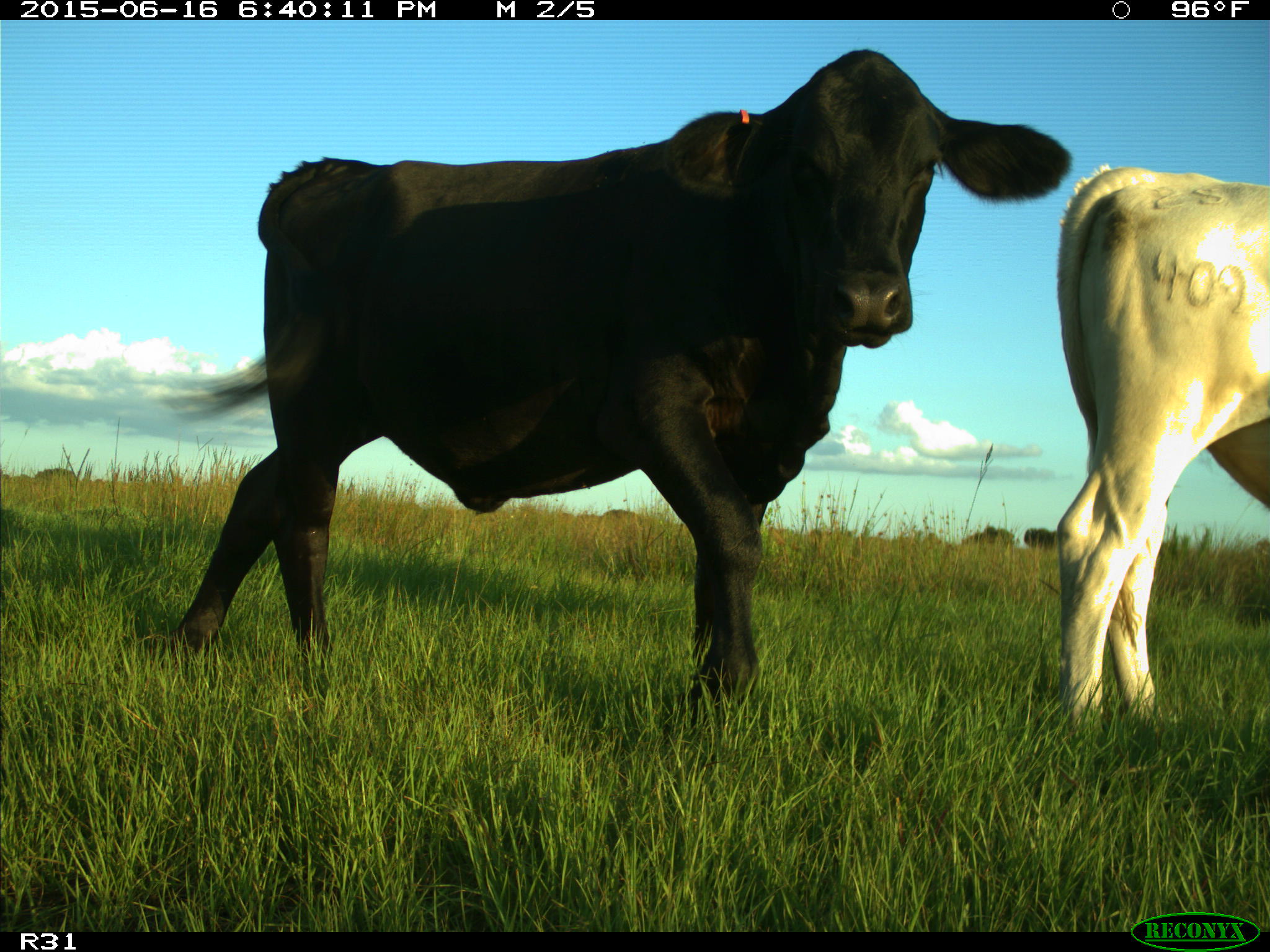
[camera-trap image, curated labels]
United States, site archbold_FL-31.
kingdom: Animalia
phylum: Chordata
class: Mammalia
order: Artiodactyla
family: Bovidae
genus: Bos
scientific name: Bos taurus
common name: domestic cow